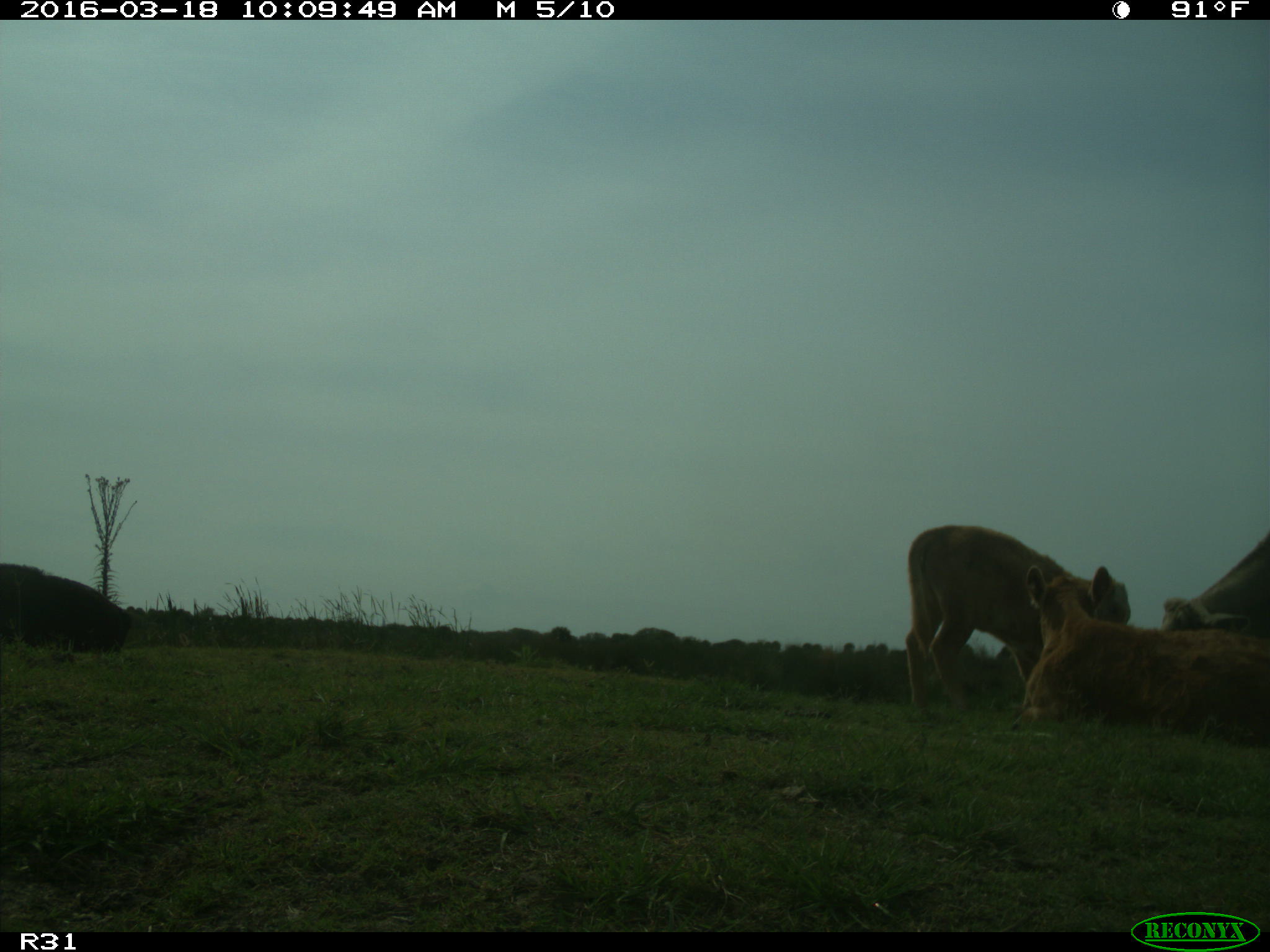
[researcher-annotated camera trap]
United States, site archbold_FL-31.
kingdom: Animalia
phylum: Chordata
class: Mammalia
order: Artiodactyla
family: Bovidae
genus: Bos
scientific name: Bos taurus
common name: domestic cow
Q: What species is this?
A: Bos taurus (domestic cow).